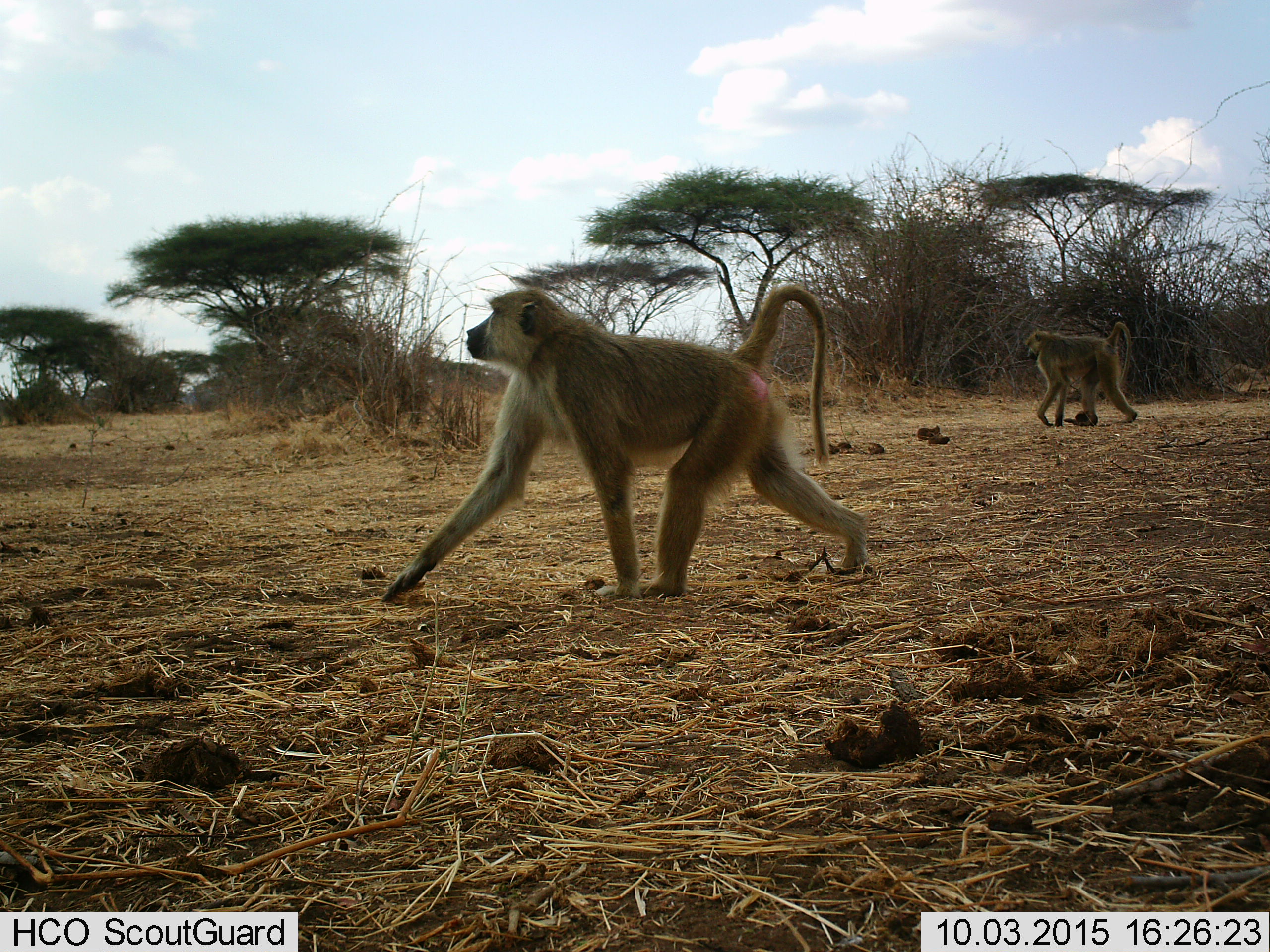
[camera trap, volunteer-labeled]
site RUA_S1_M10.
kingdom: Animalia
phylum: Chordata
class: Mammalia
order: Primates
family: Cercopithecidae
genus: Papio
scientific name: Papio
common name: baboon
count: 2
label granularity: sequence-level